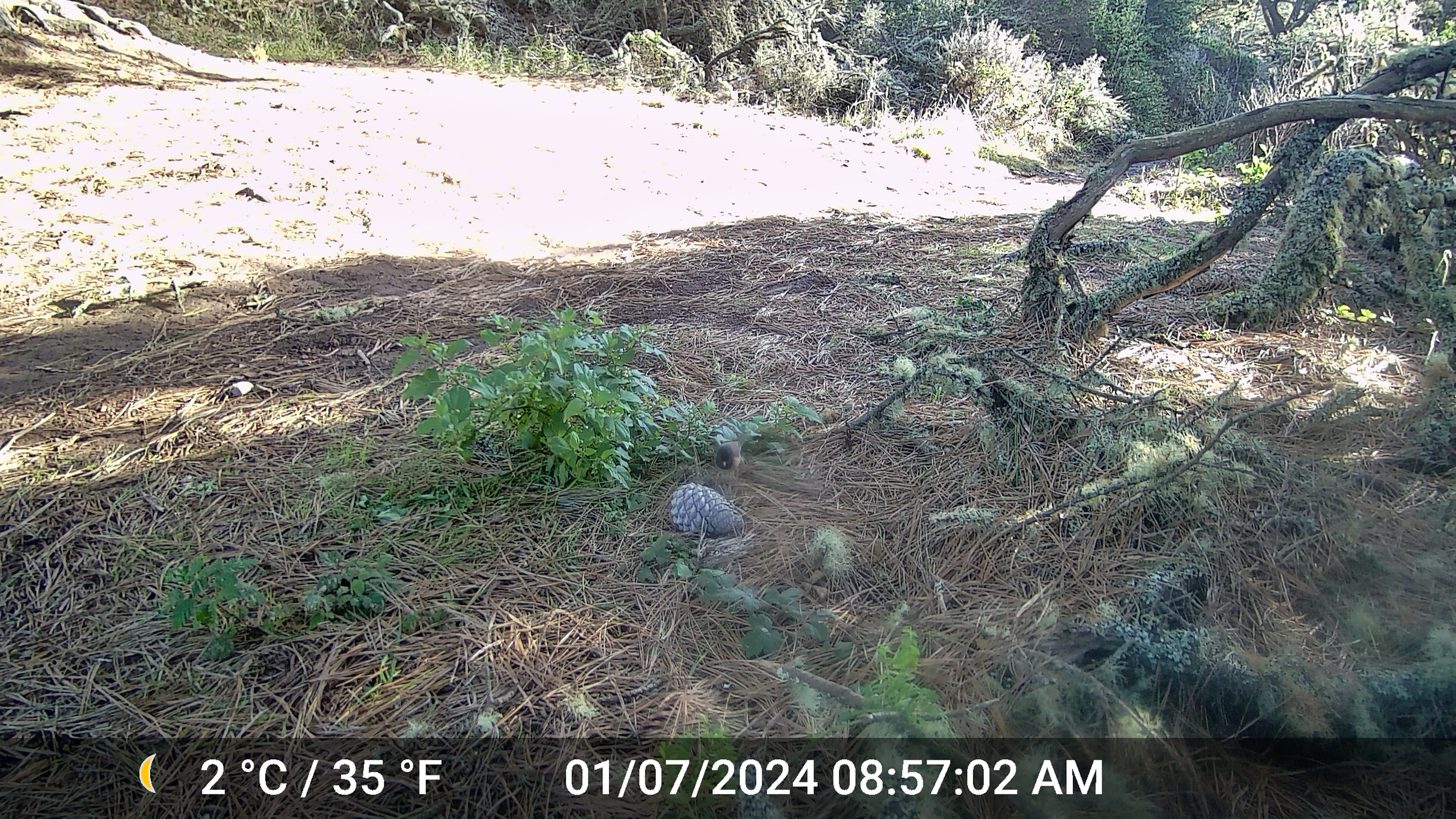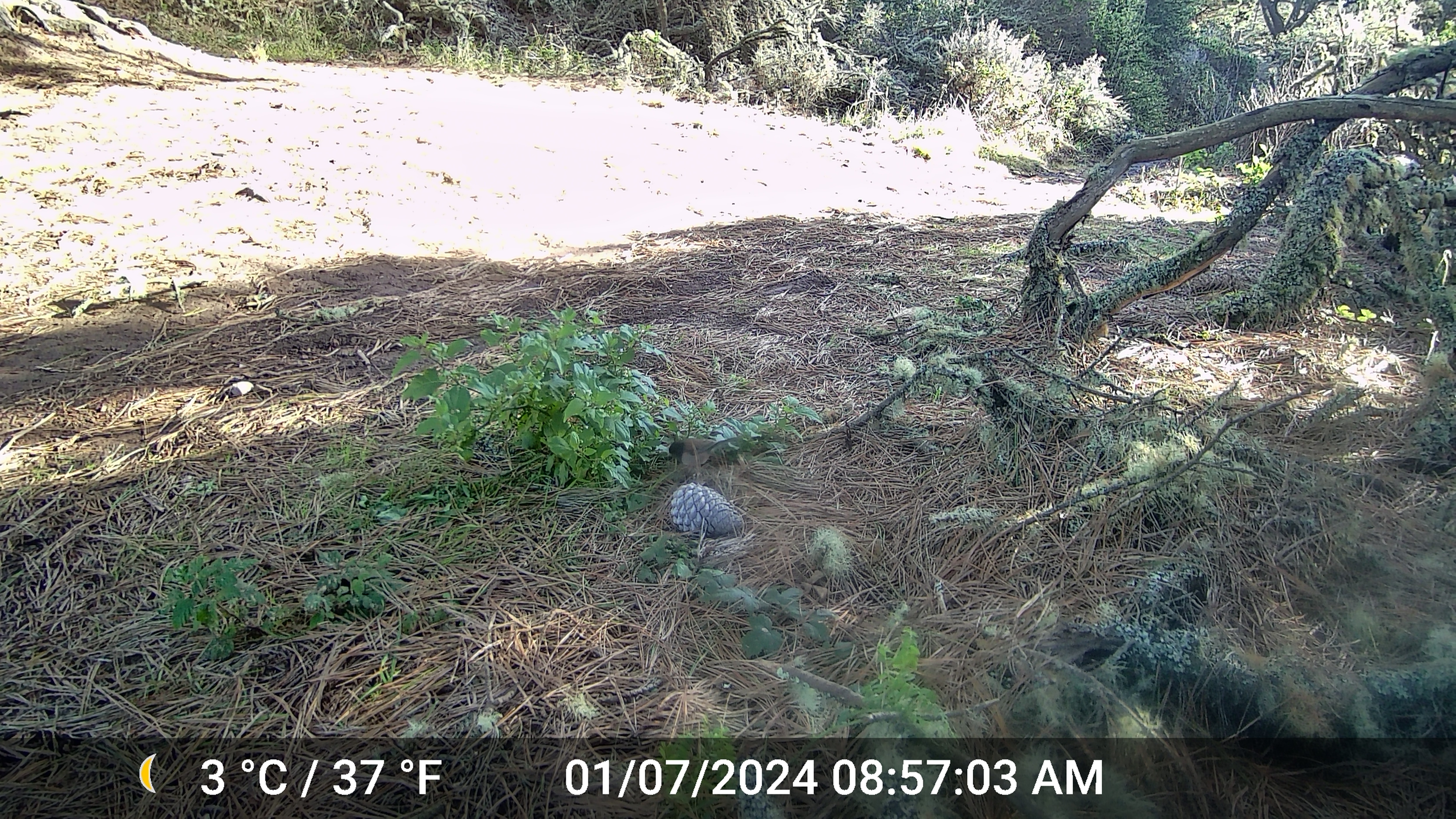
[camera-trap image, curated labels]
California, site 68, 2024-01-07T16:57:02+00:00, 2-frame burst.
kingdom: Animalia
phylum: Chordata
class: Aves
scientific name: Aves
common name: bird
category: unknown bird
Unknown bird (bird) (Aves).